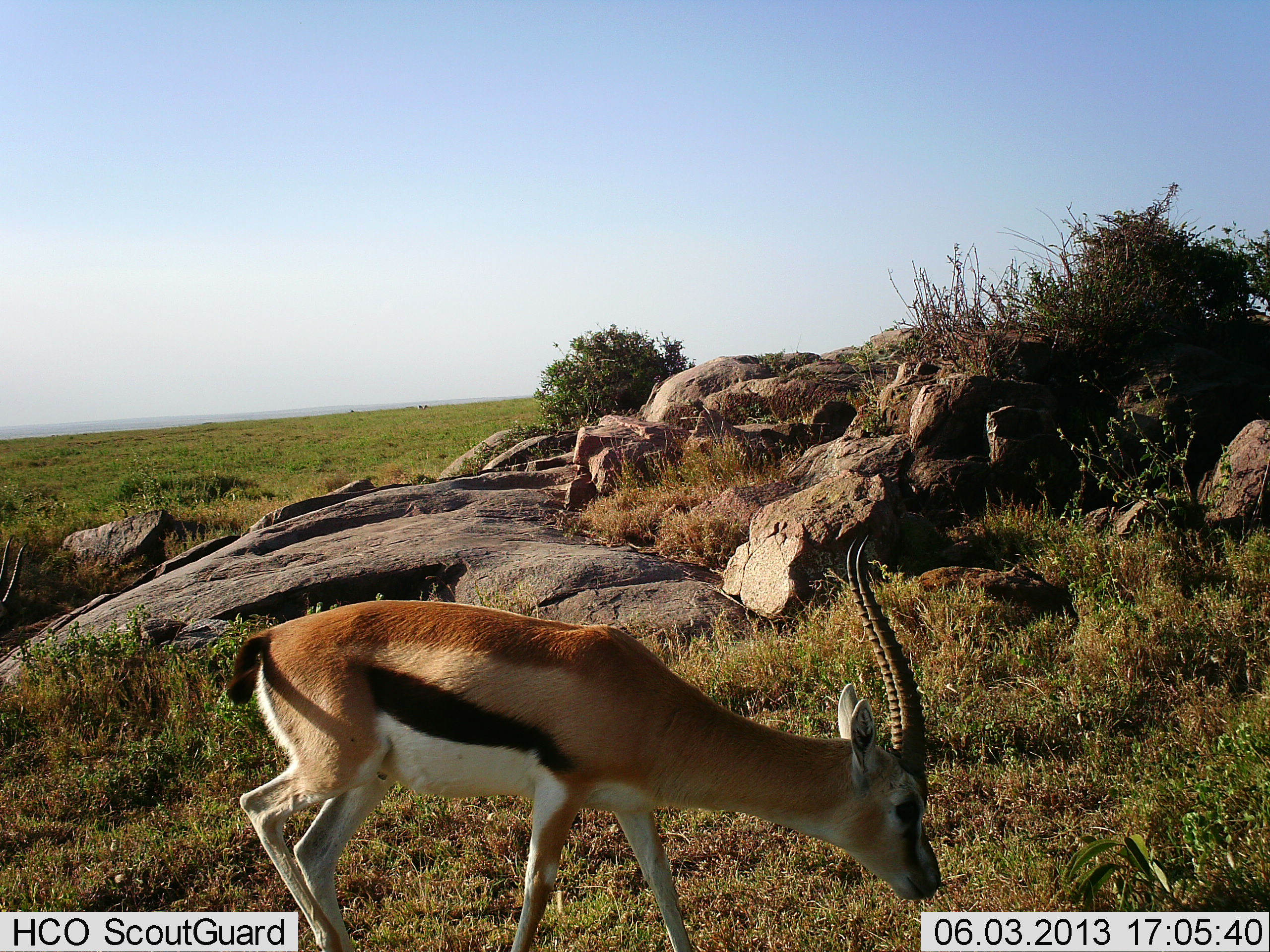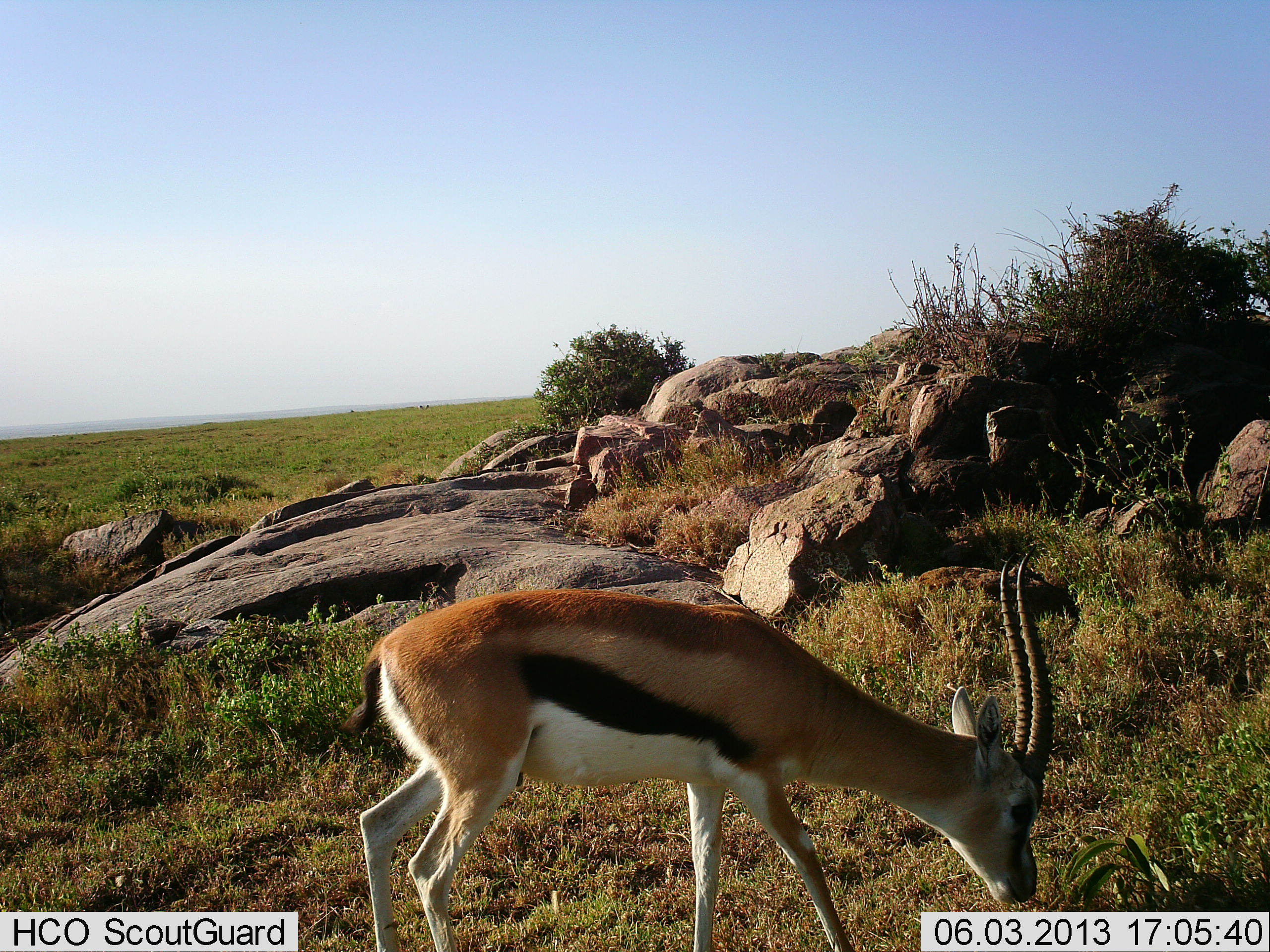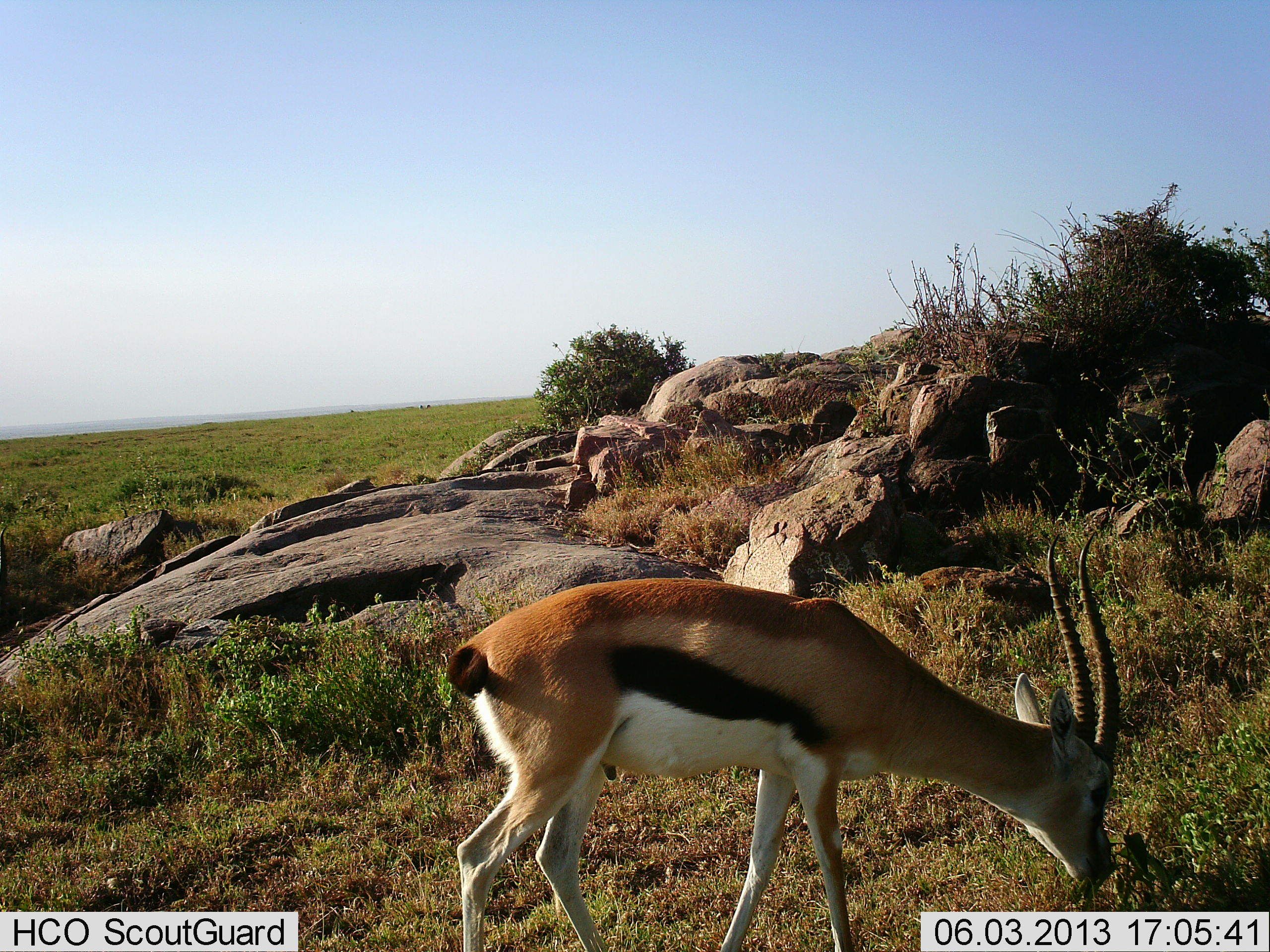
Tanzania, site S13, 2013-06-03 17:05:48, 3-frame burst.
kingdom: Animalia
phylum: Chordata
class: Mammalia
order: Artiodactyla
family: Bovidae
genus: Eudorcas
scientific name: Eudorcas thomsonii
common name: thomson's gazelle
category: gazellethomsons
Gazellethomsons (thomson's gazelle) (Eudorcas thomsonii), count 1. Behavior (volunteer vote fractions): standing 6%, resting 0%, moving 33%, interacting 0%. Young present (vote fraction): 0%. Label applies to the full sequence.